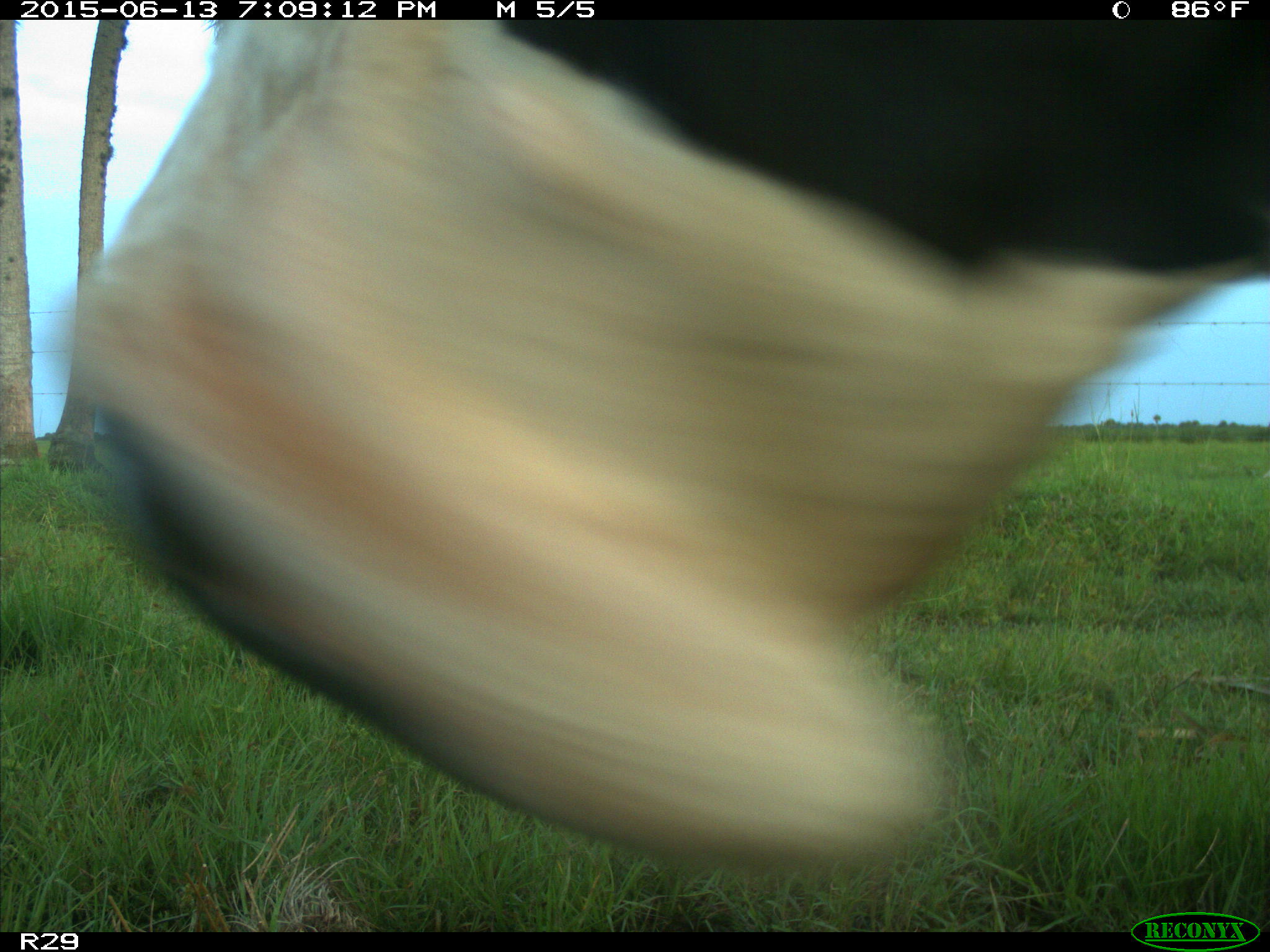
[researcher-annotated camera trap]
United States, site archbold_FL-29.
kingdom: Animalia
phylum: Chordata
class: Mammalia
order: Artiodactyla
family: Bovidae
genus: Bos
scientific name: Bos taurus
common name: domestic cow